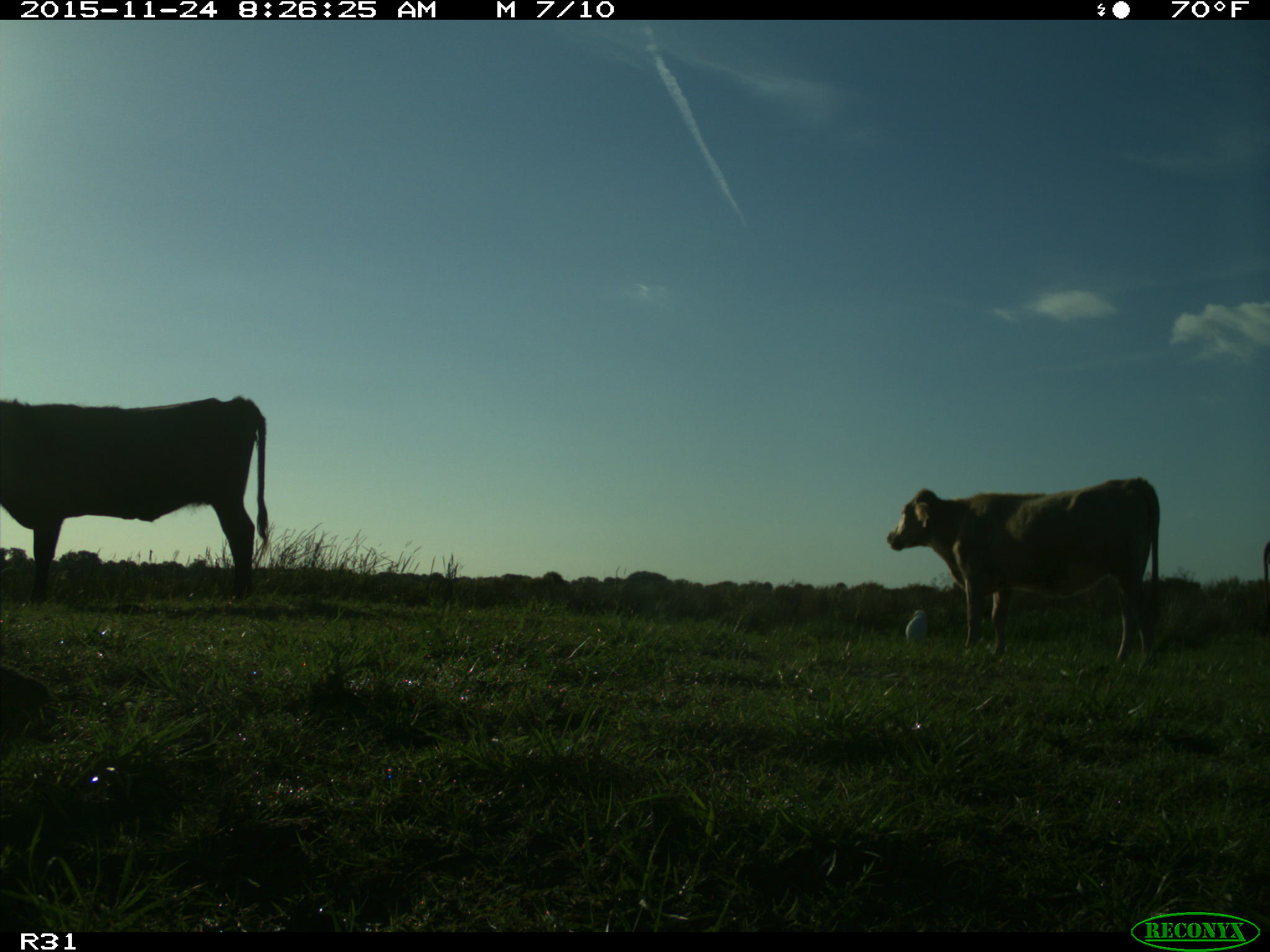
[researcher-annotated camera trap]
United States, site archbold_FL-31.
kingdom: Animalia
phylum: Chordata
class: Mammalia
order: Artiodactyla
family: Bovidae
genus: Bos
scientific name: Bos taurus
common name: domestic cow